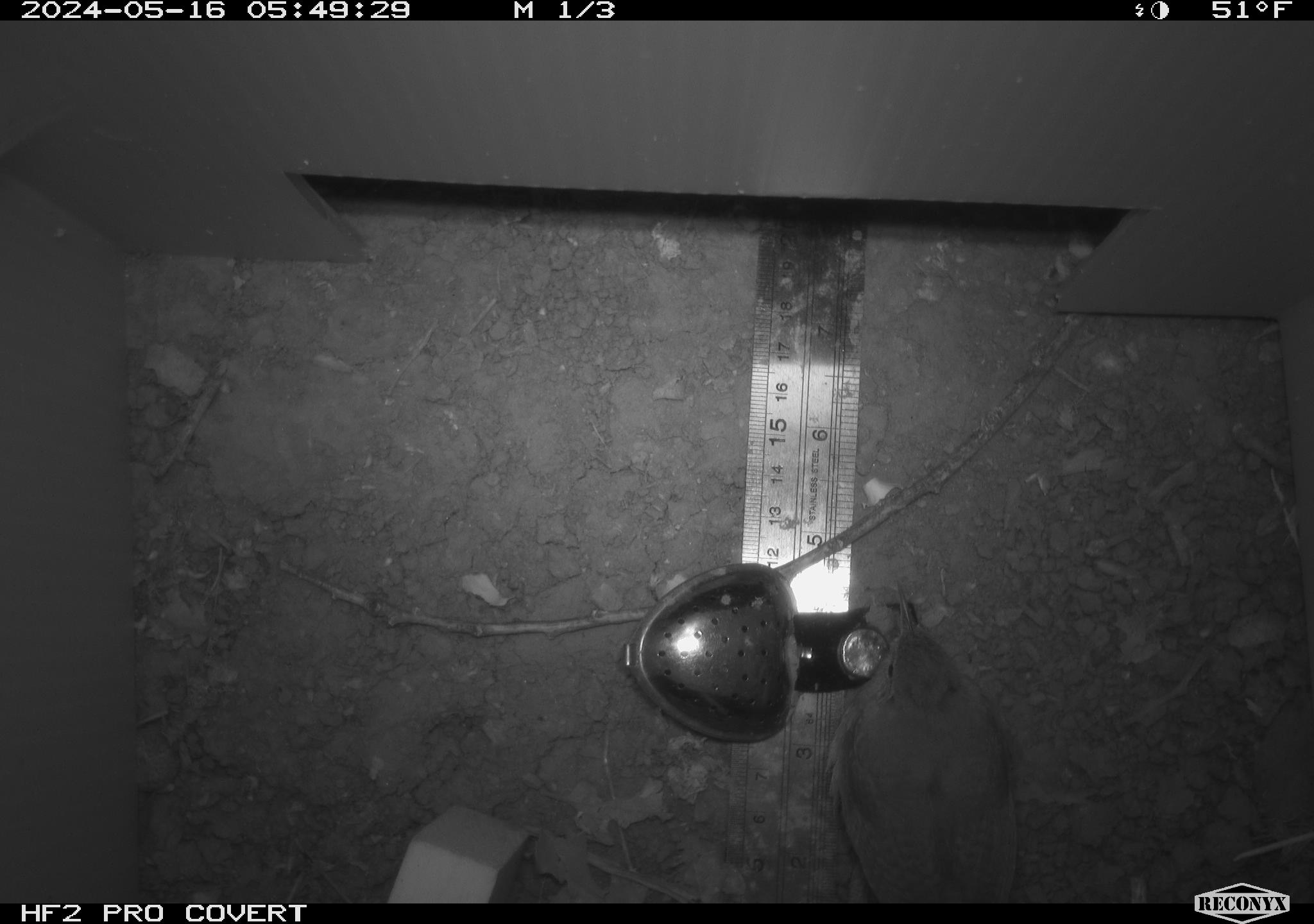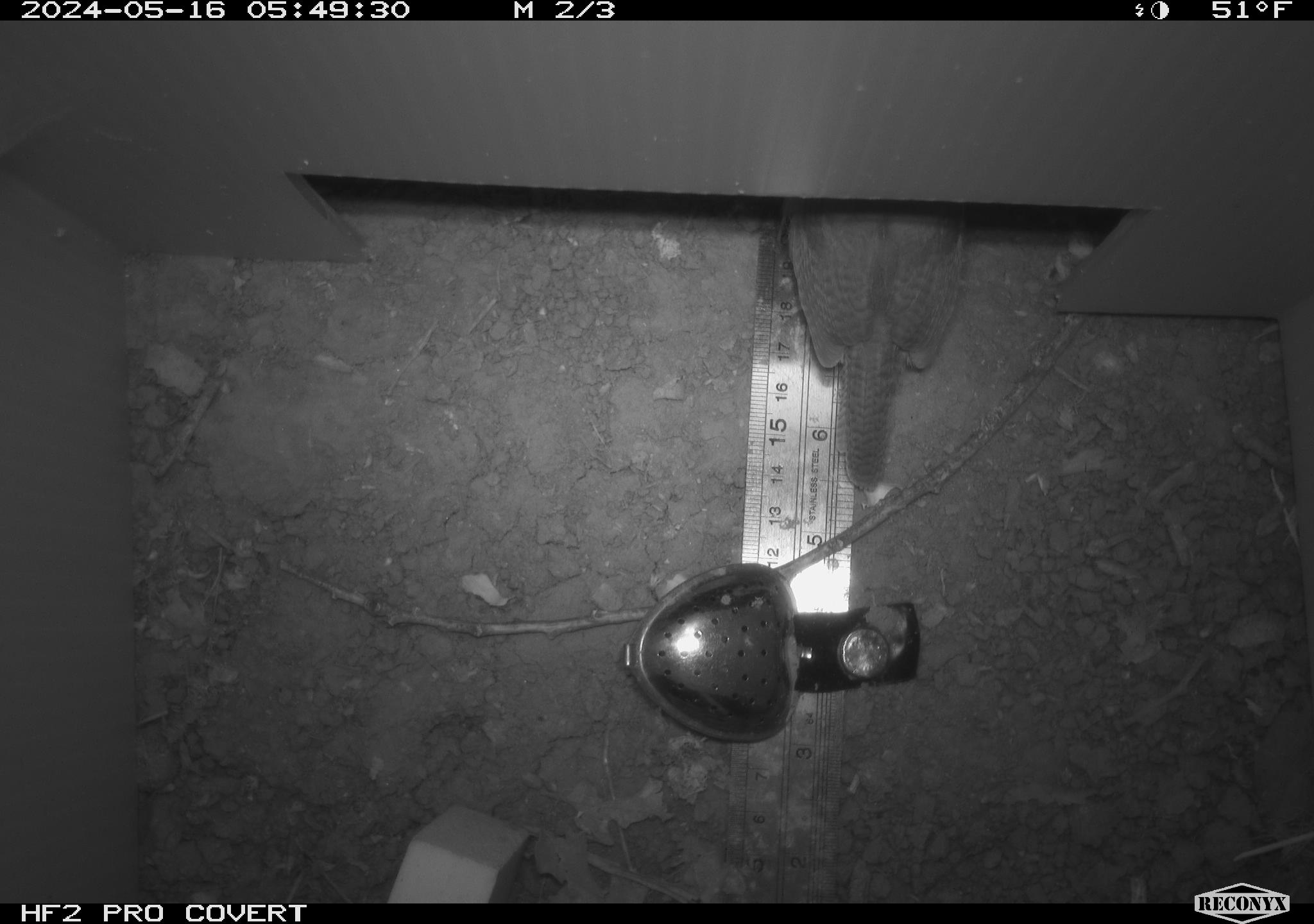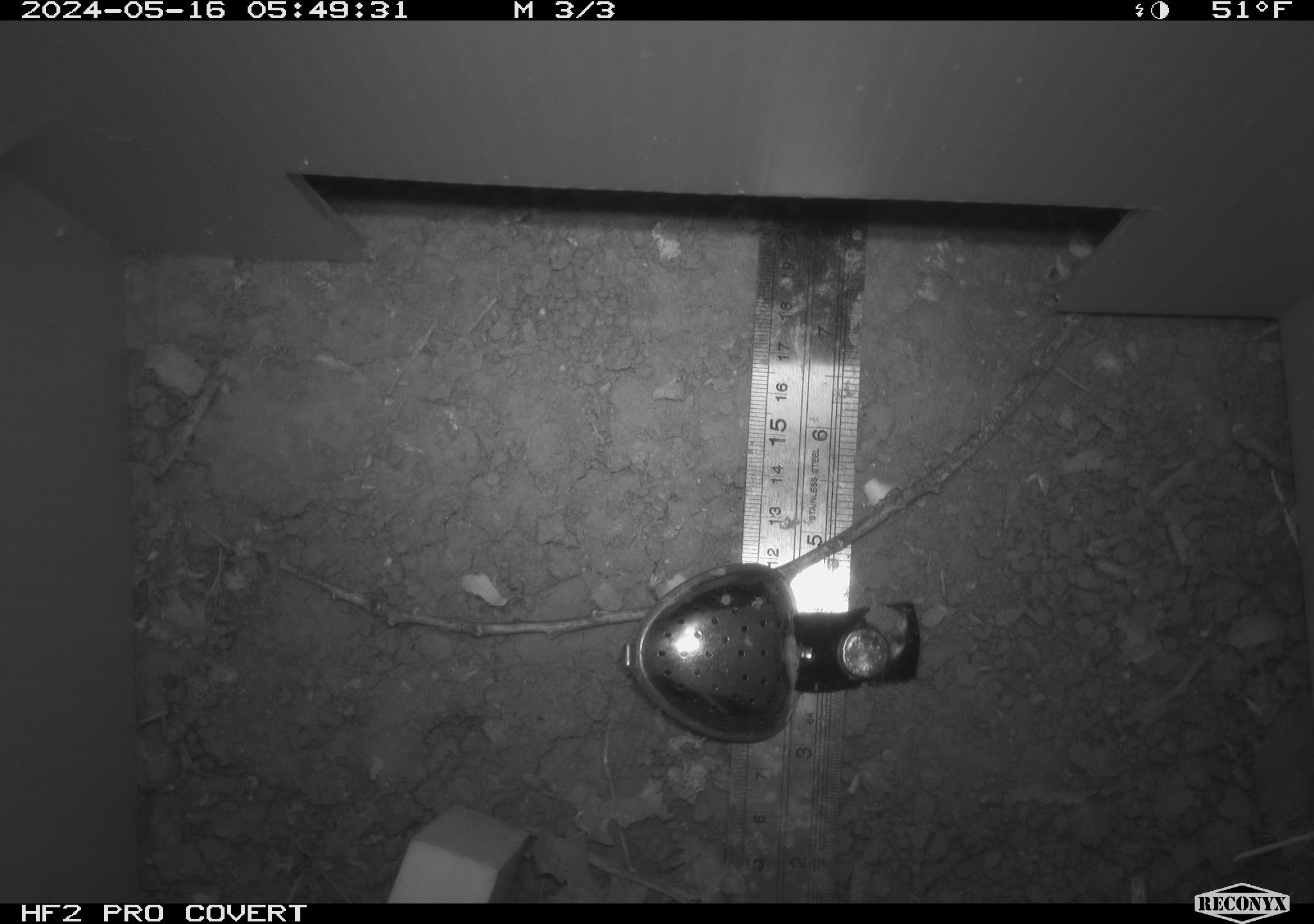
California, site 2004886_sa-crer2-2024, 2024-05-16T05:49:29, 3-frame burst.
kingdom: Animalia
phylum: Chordata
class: Aves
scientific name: Aves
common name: bird